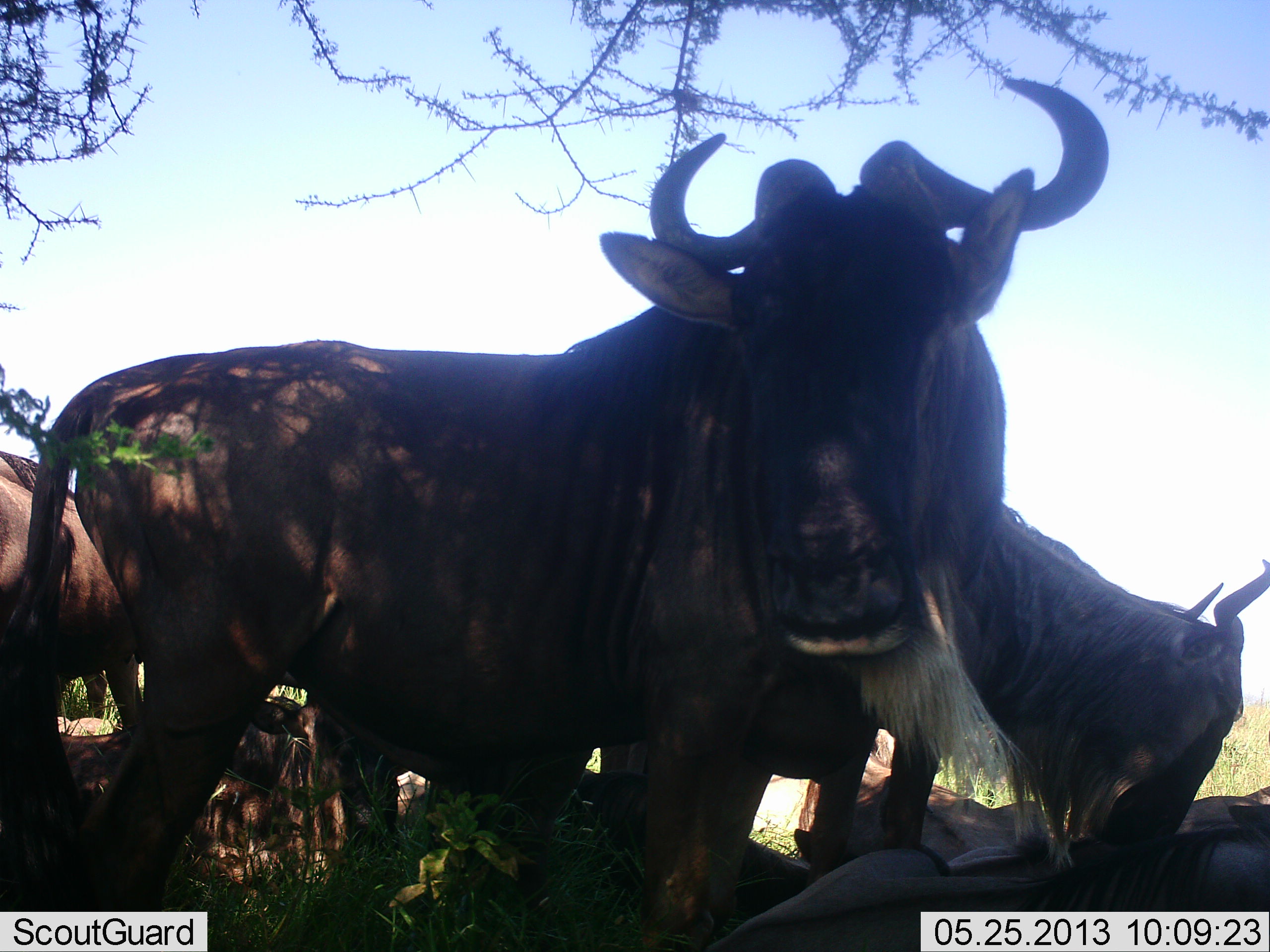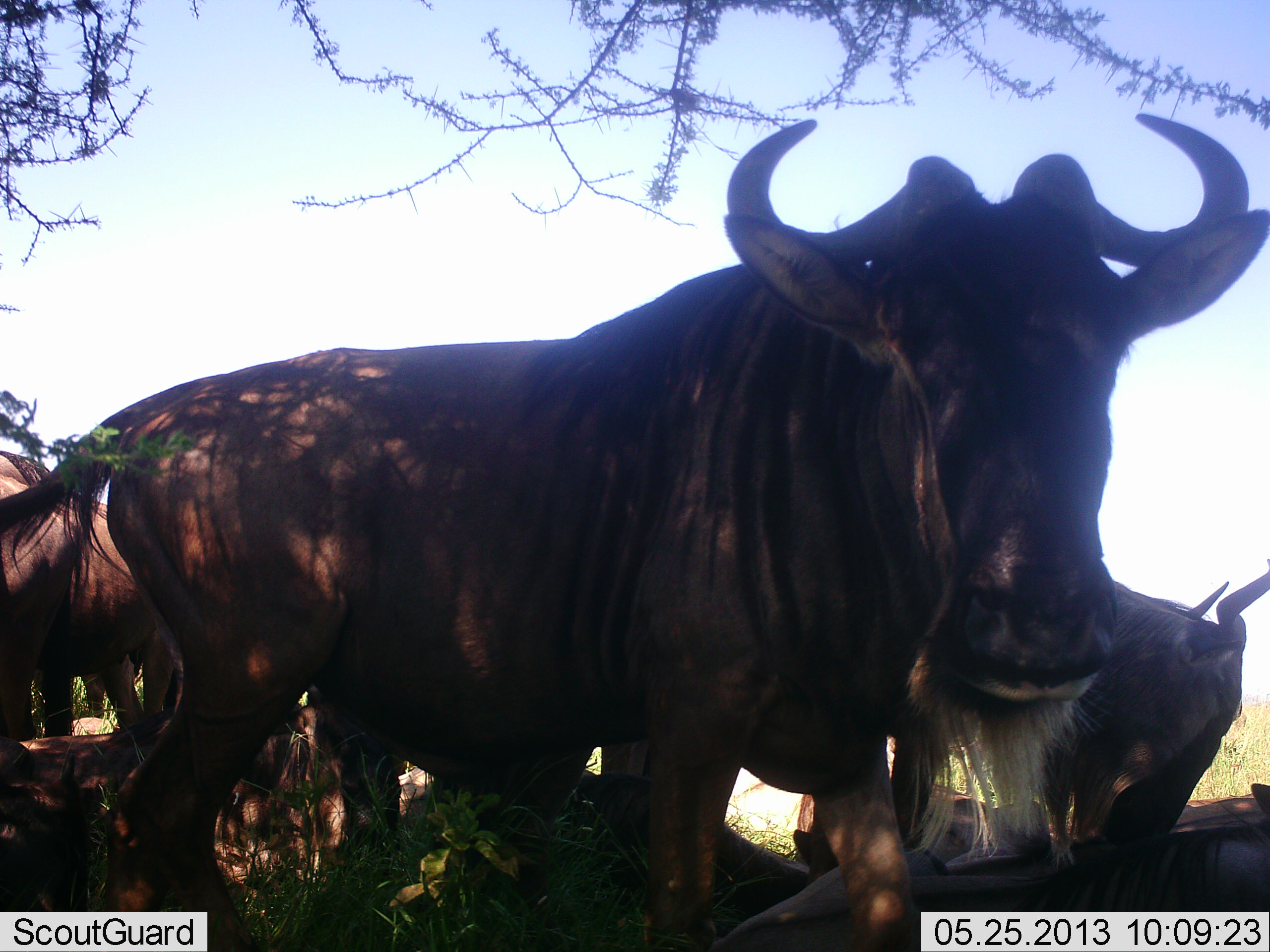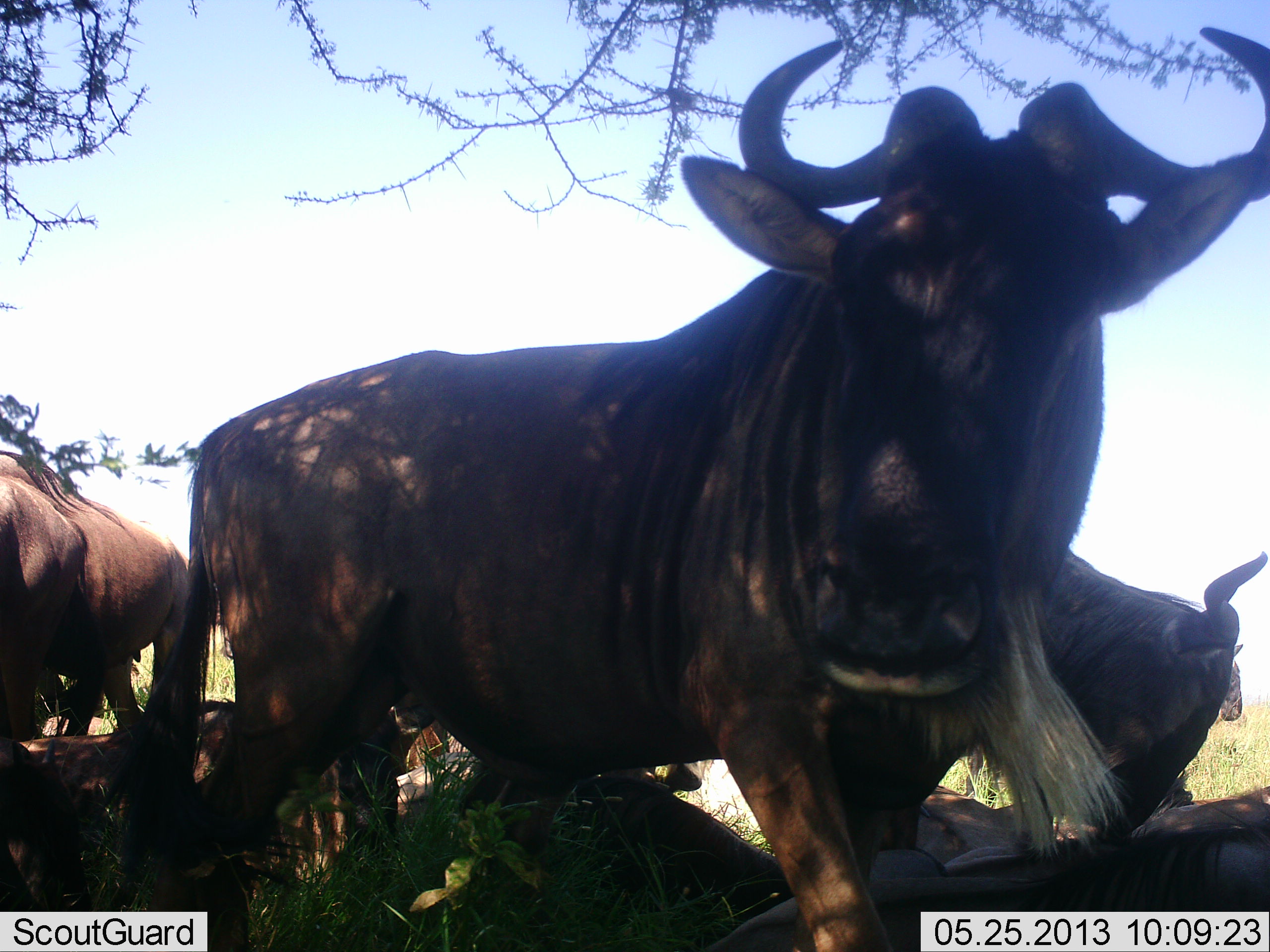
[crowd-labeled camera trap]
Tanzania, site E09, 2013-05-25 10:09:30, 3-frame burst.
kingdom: Animalia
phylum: Chordata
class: Mammalia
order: Artiodactyla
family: Bovidae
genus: Connochaetes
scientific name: Connochaetes taurinus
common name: blue wildebeest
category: wildebeest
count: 6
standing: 90%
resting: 80%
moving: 10%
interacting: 10%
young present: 0%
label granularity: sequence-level